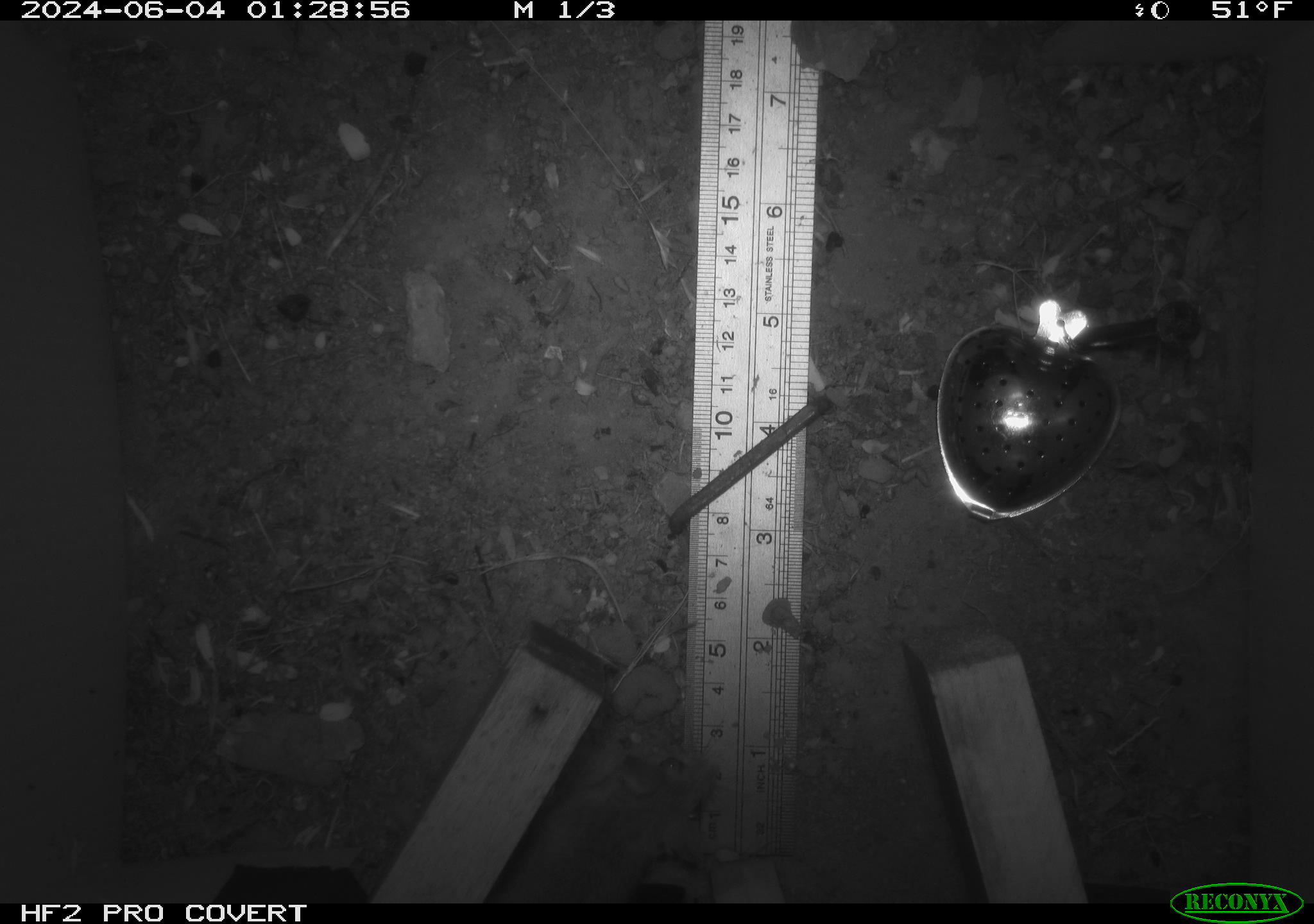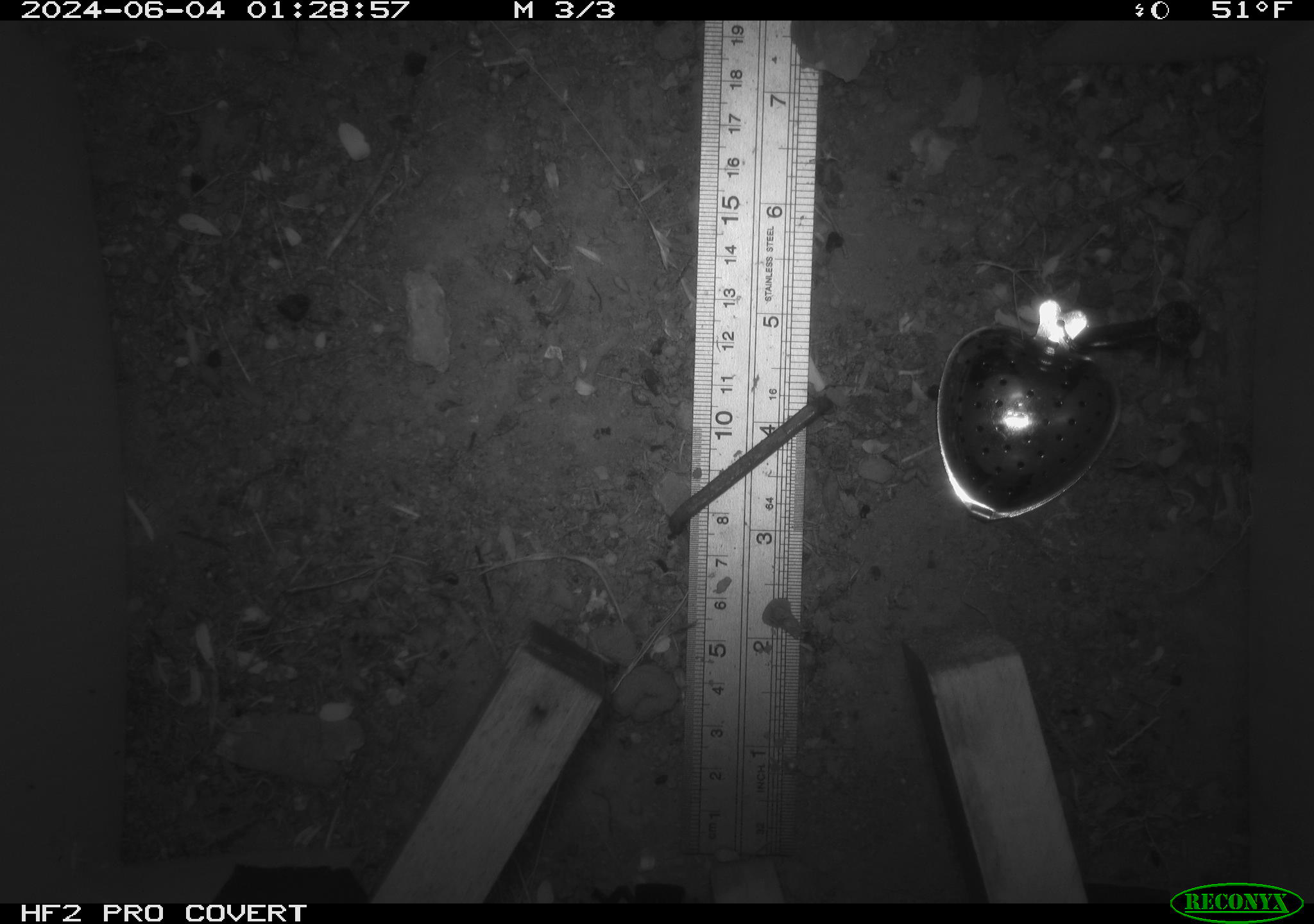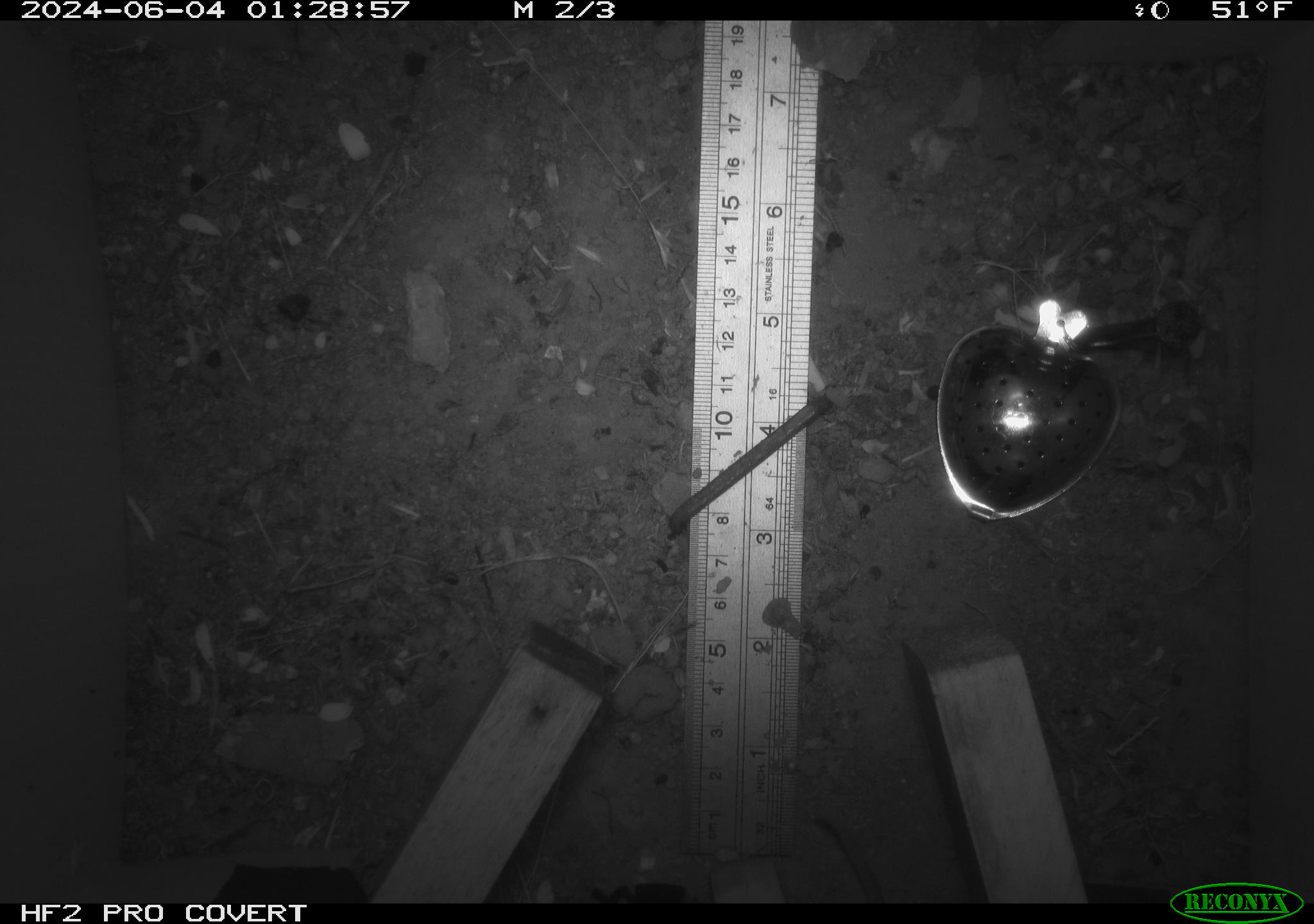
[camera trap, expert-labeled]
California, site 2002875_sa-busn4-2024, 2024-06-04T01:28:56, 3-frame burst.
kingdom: Animalia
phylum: Chordata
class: Mammalia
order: Rodentia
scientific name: Rodentia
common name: rodent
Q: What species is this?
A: Rodent (Rodentia).